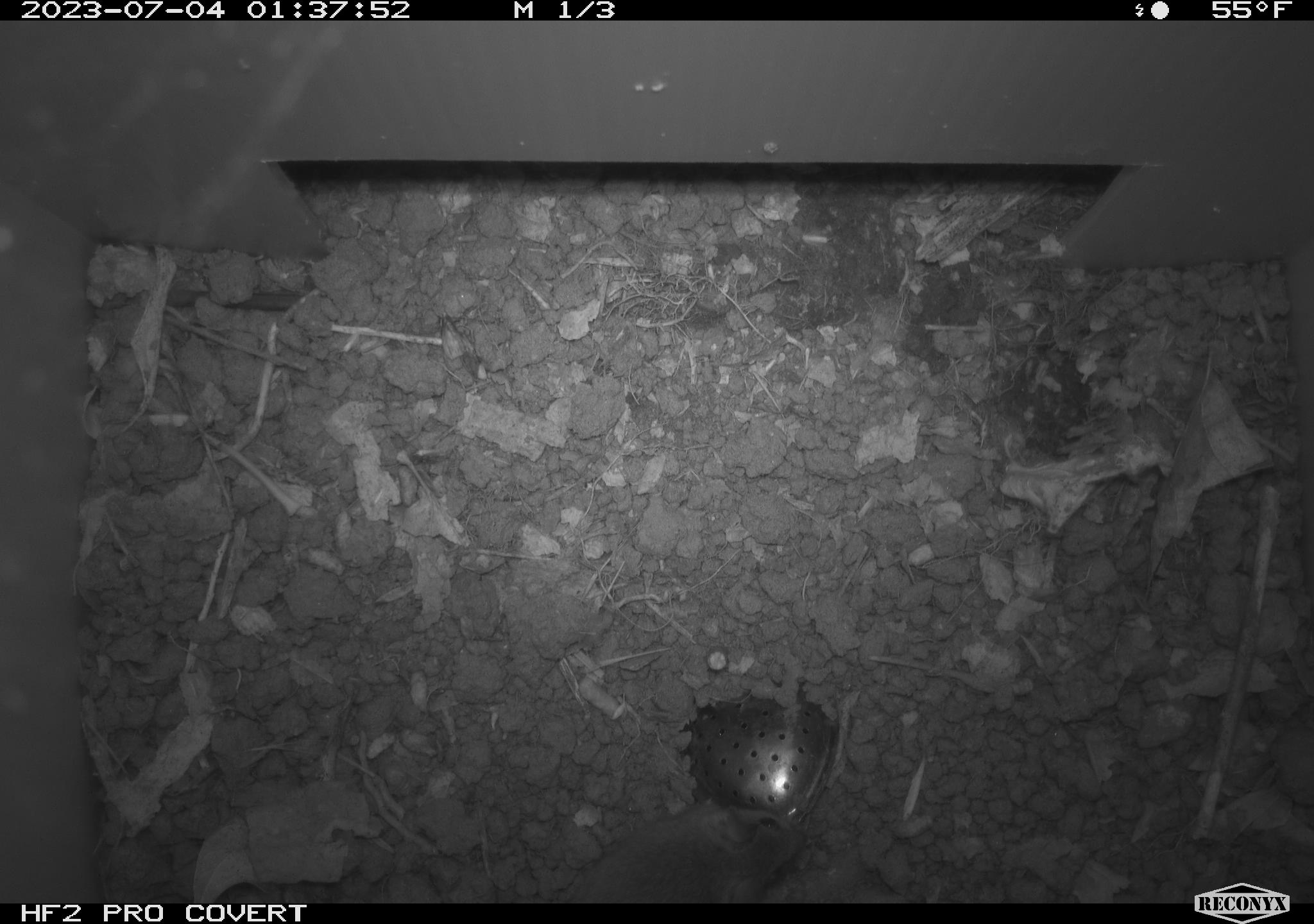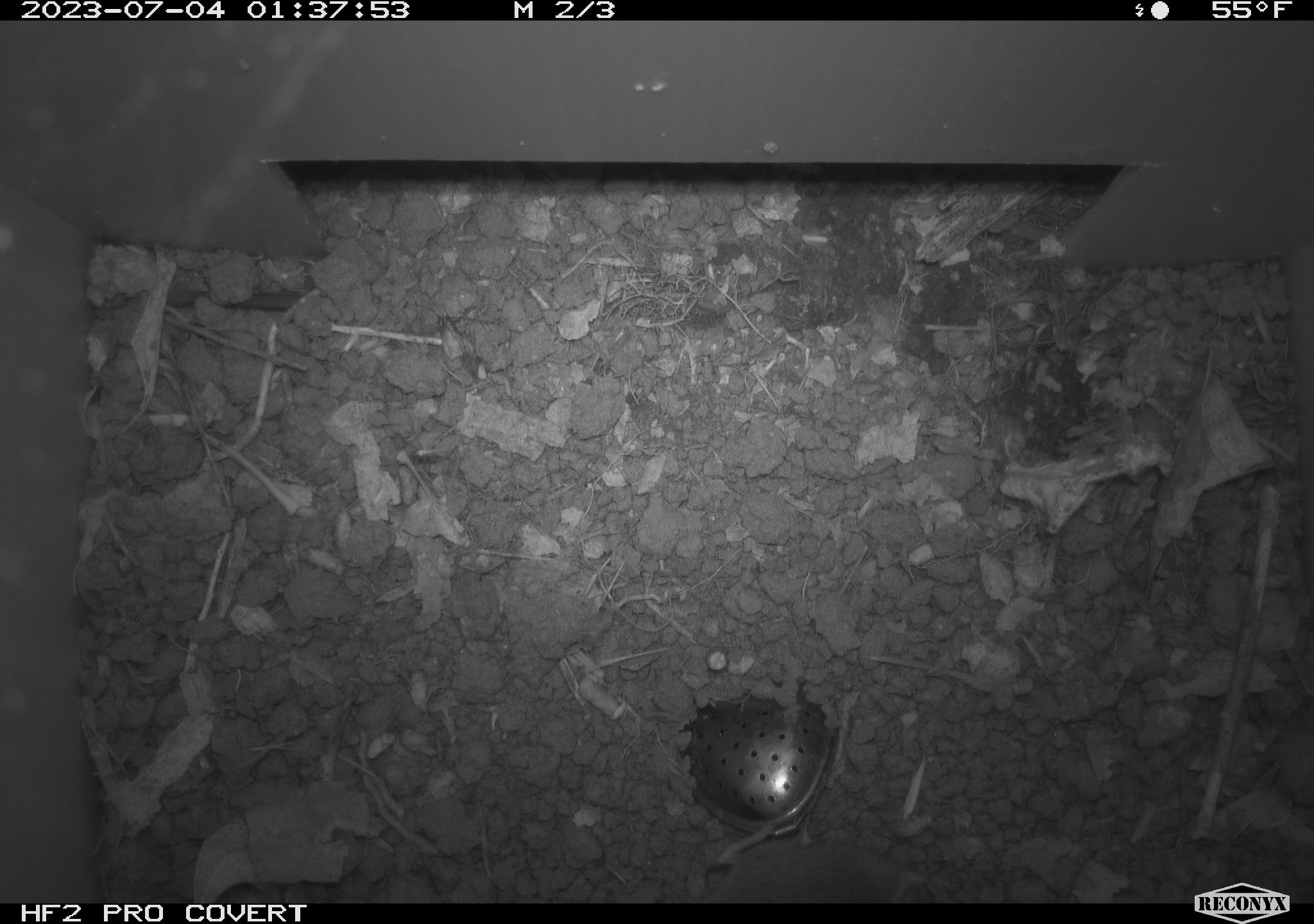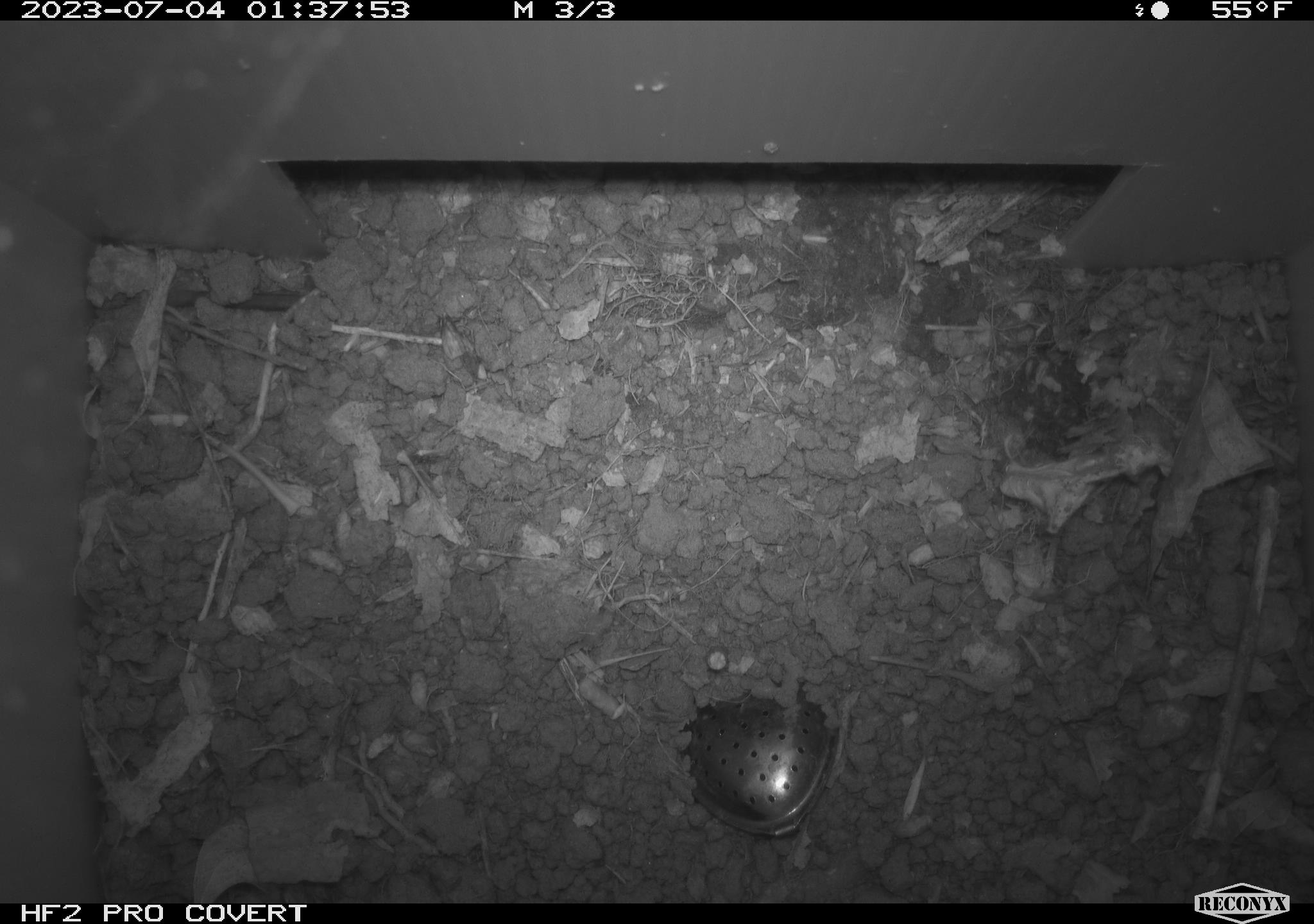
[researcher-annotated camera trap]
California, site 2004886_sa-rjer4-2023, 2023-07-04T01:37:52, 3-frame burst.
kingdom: Animalia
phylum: Chordata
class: Mammalia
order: Rodentia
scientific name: Rodentia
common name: mouse species